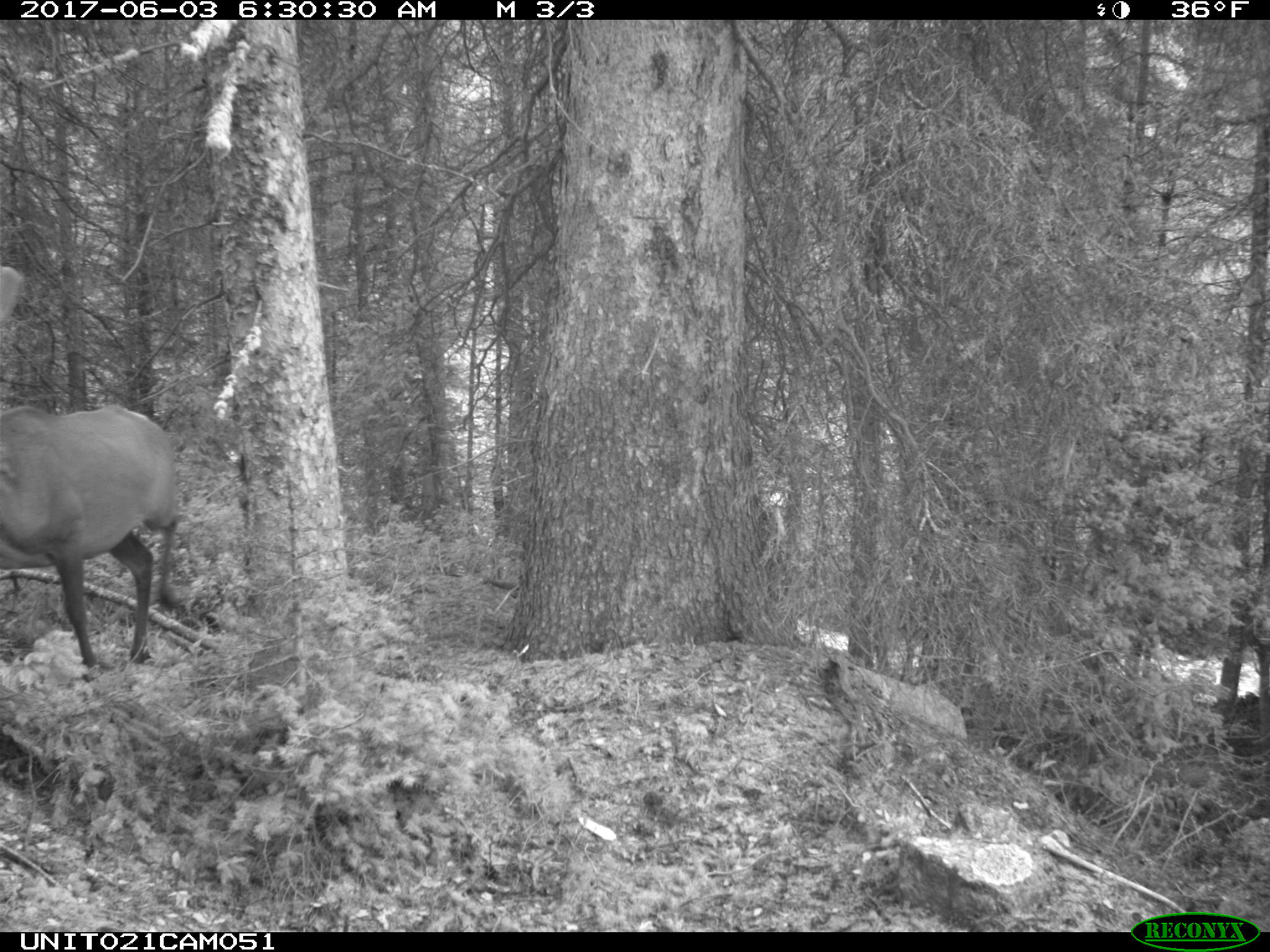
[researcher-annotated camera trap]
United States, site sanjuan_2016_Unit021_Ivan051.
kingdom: Animalia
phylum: Chordata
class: Mammalia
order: Artiodactyla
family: Cervidae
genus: Cervus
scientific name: Cervus elaphus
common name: red deer